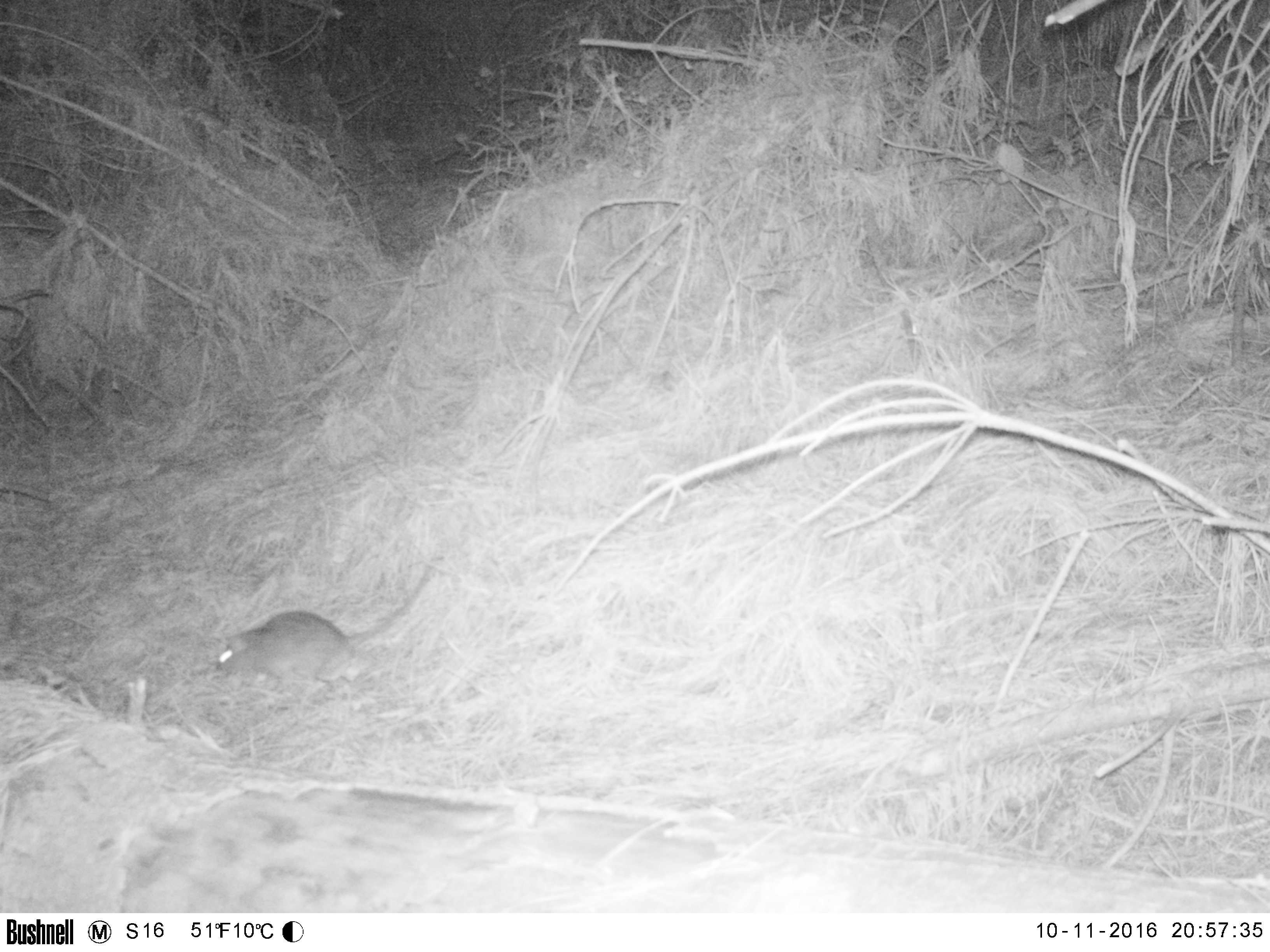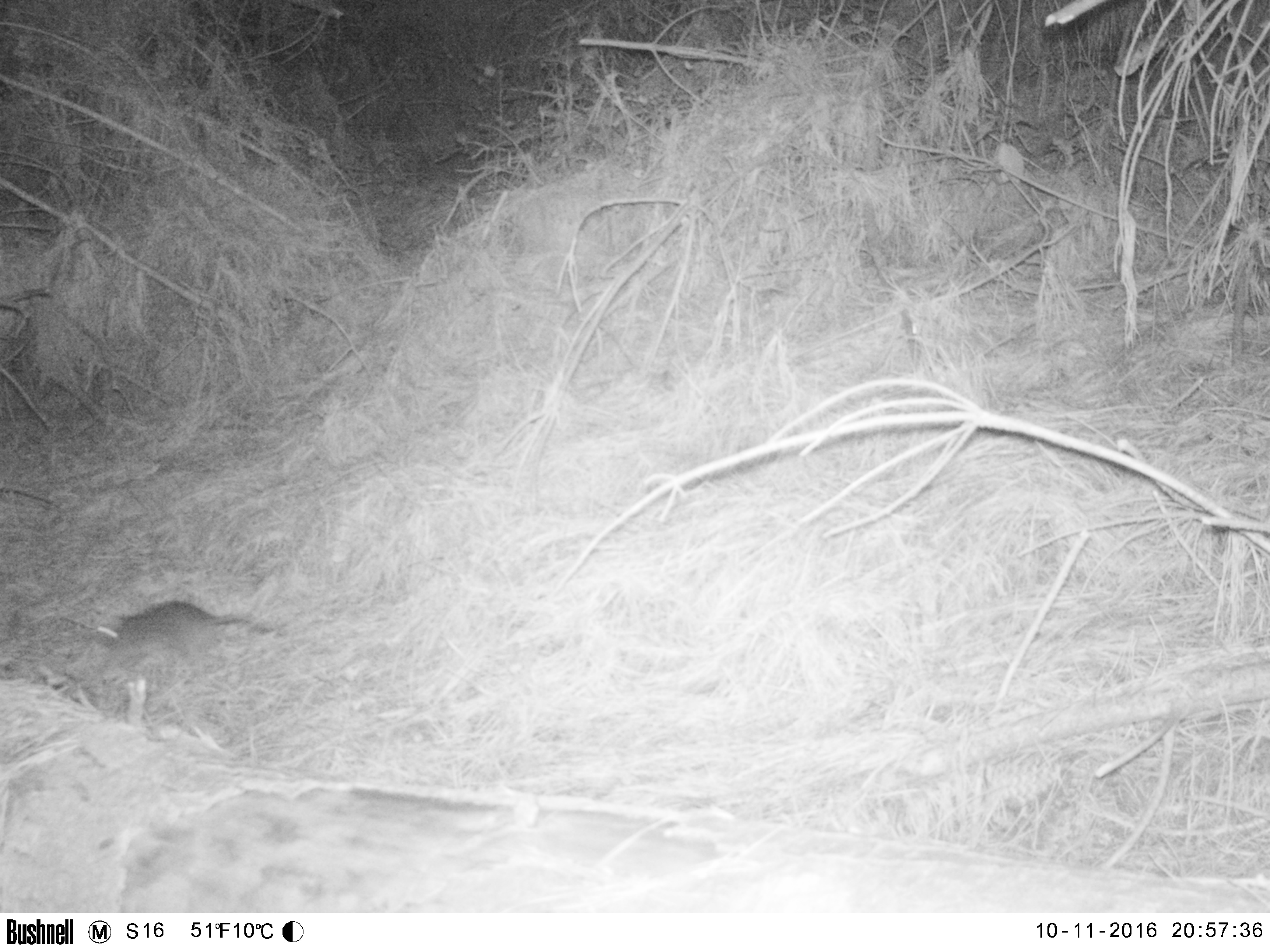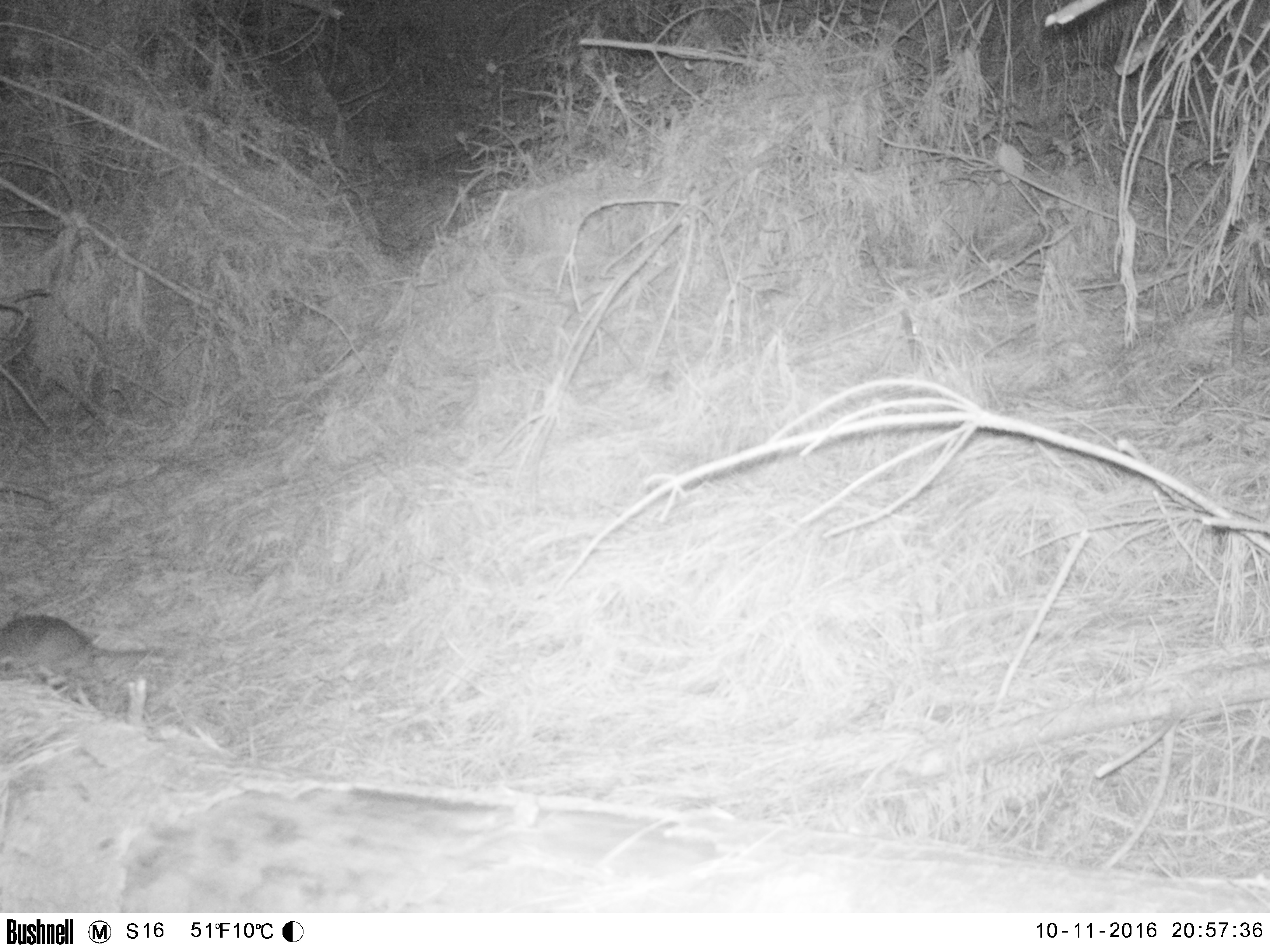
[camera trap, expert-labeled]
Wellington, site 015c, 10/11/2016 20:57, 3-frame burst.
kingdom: Animalia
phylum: Chordata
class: Mammalia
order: Rodentia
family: Muridae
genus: Rattus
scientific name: Rattus norvegicus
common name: norway rat